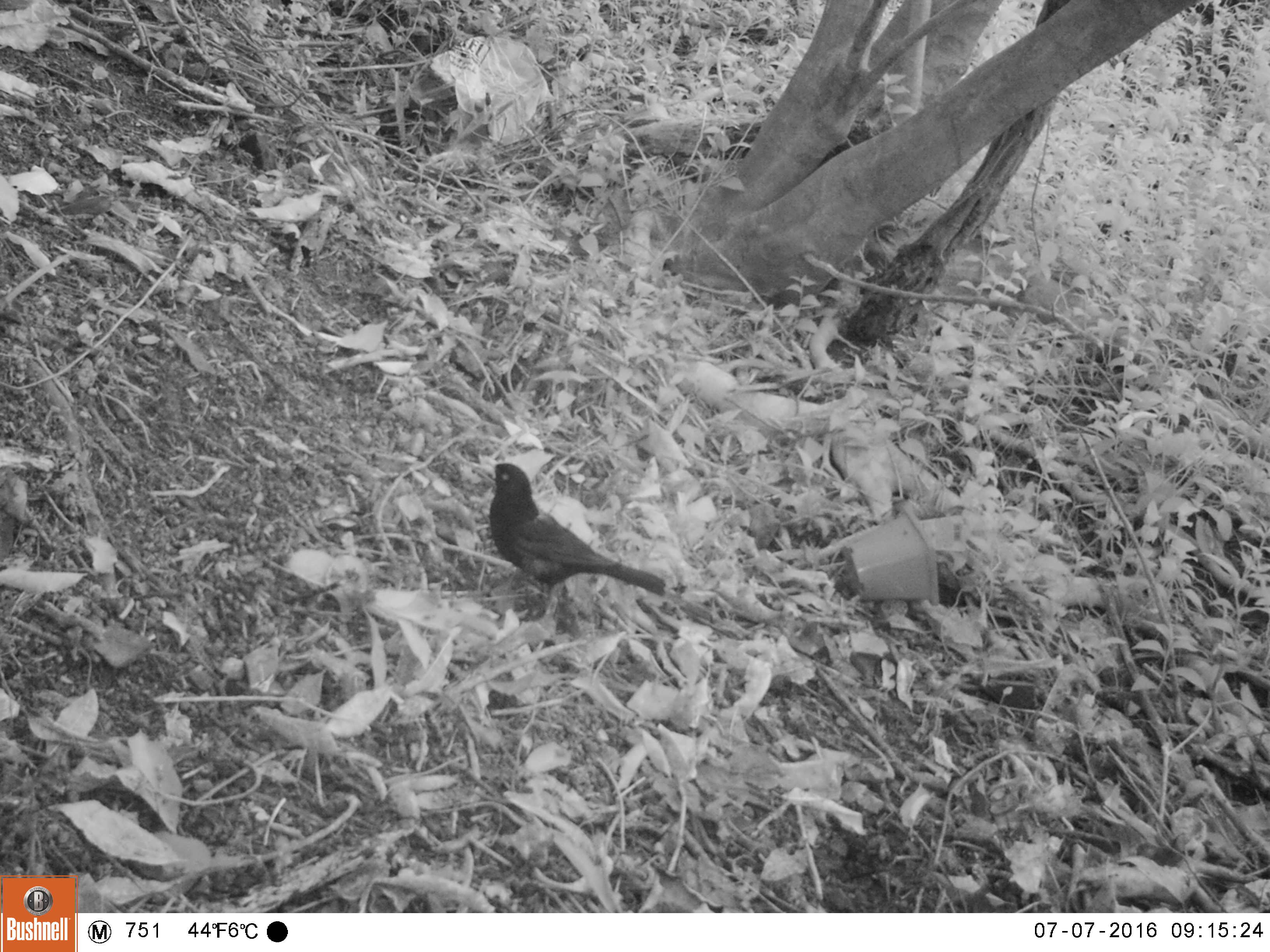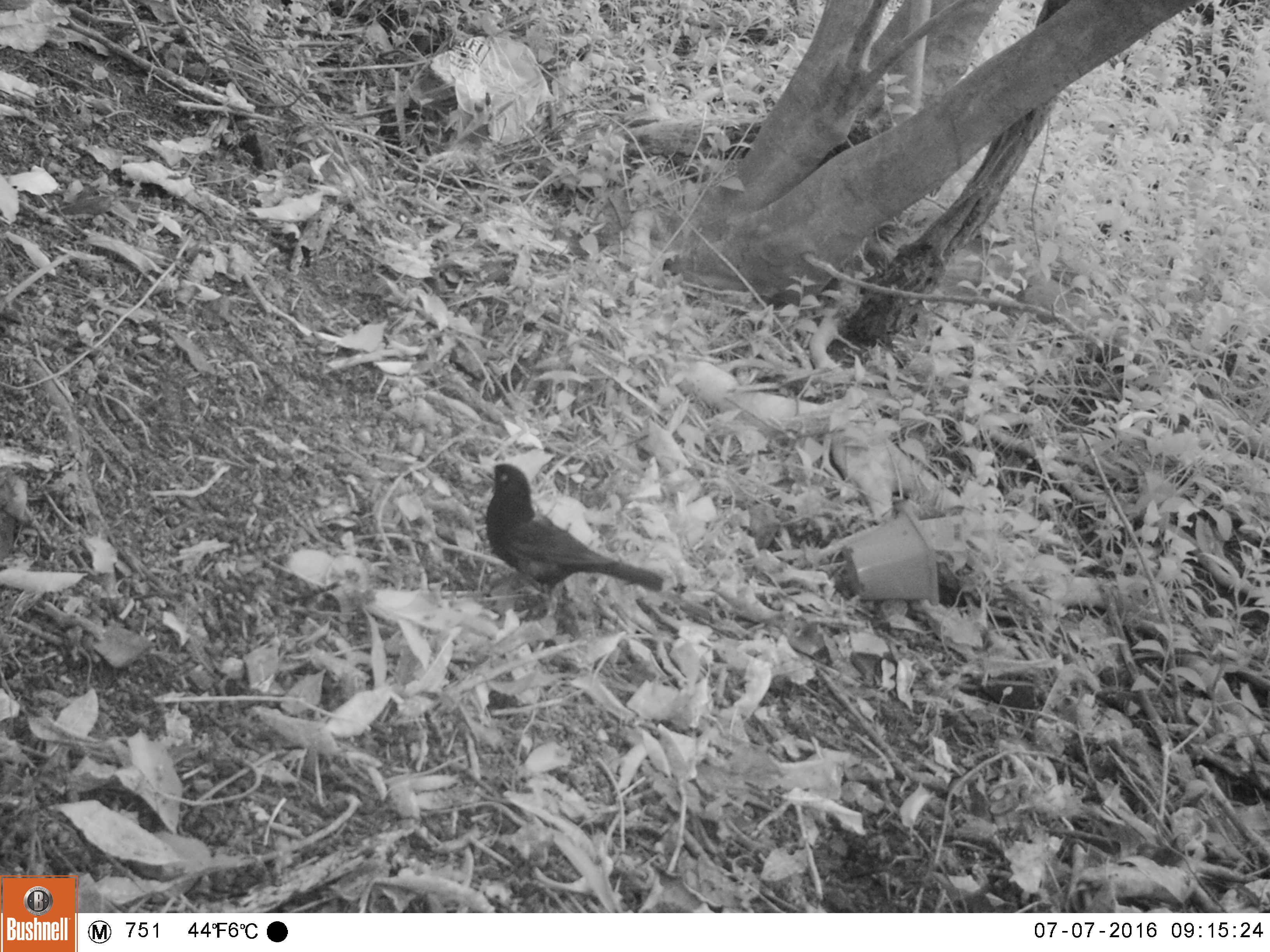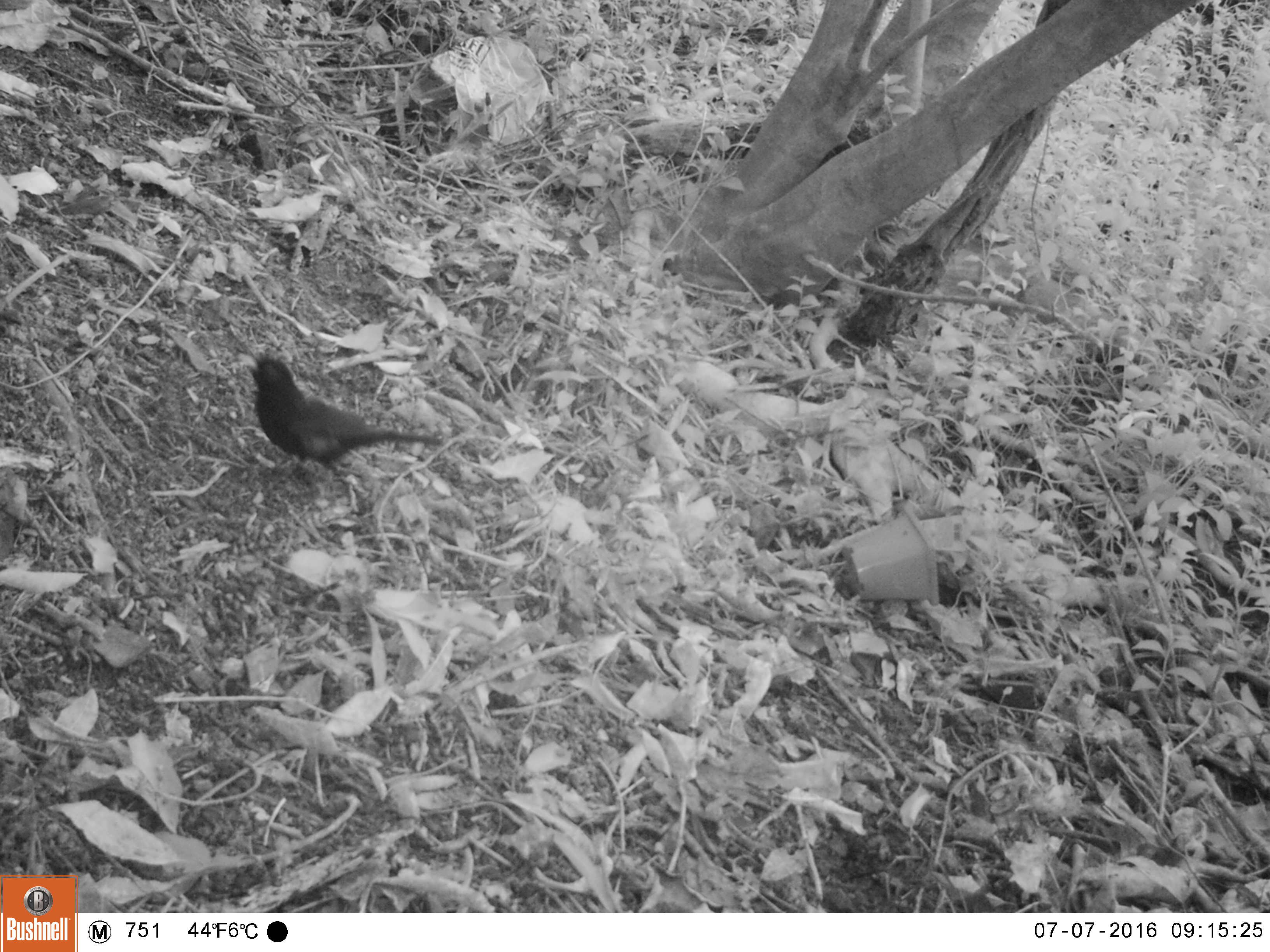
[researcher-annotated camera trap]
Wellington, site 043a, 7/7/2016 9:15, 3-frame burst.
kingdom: Animalia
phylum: Chordata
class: Aves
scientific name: Aves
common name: bird